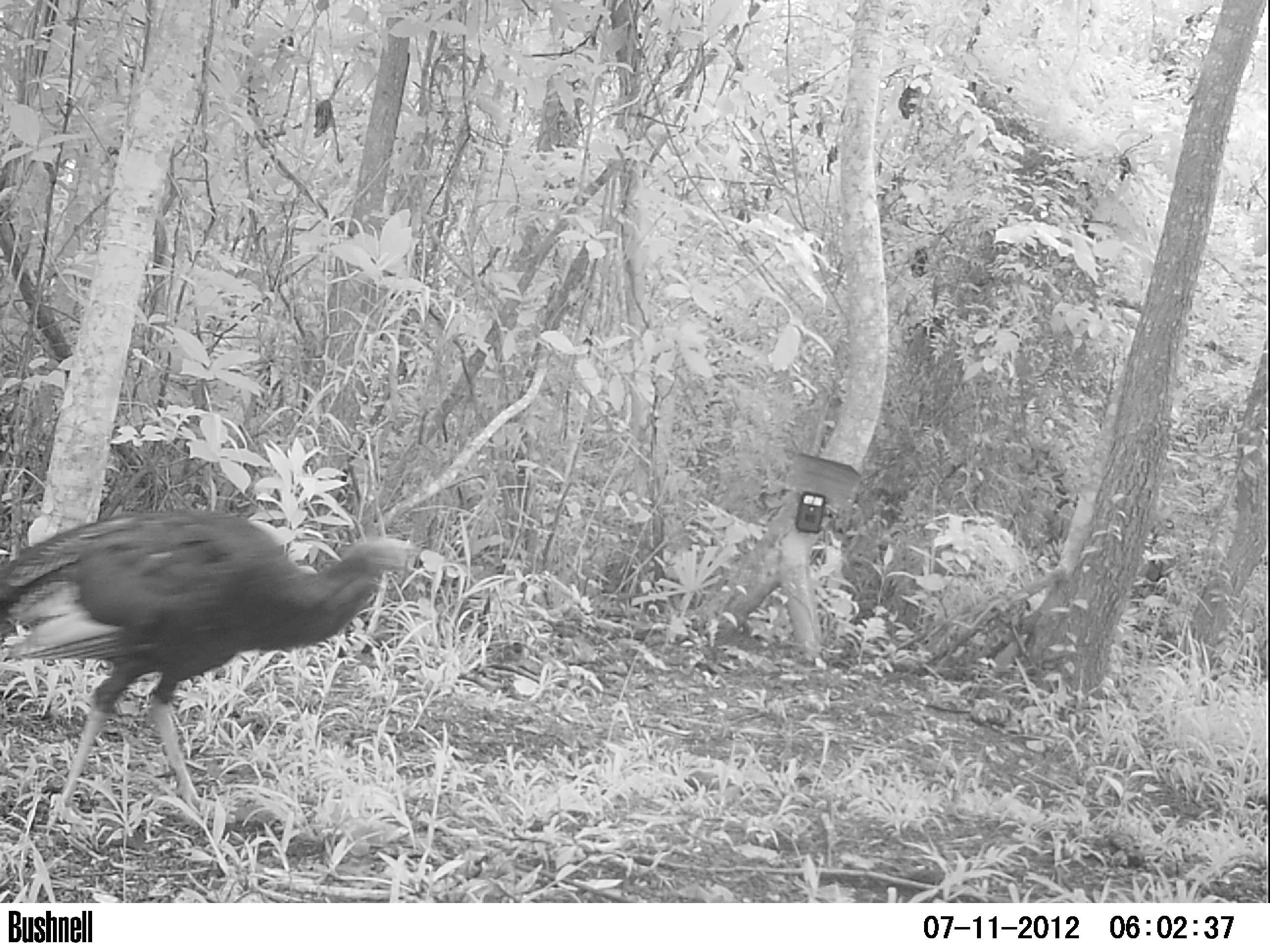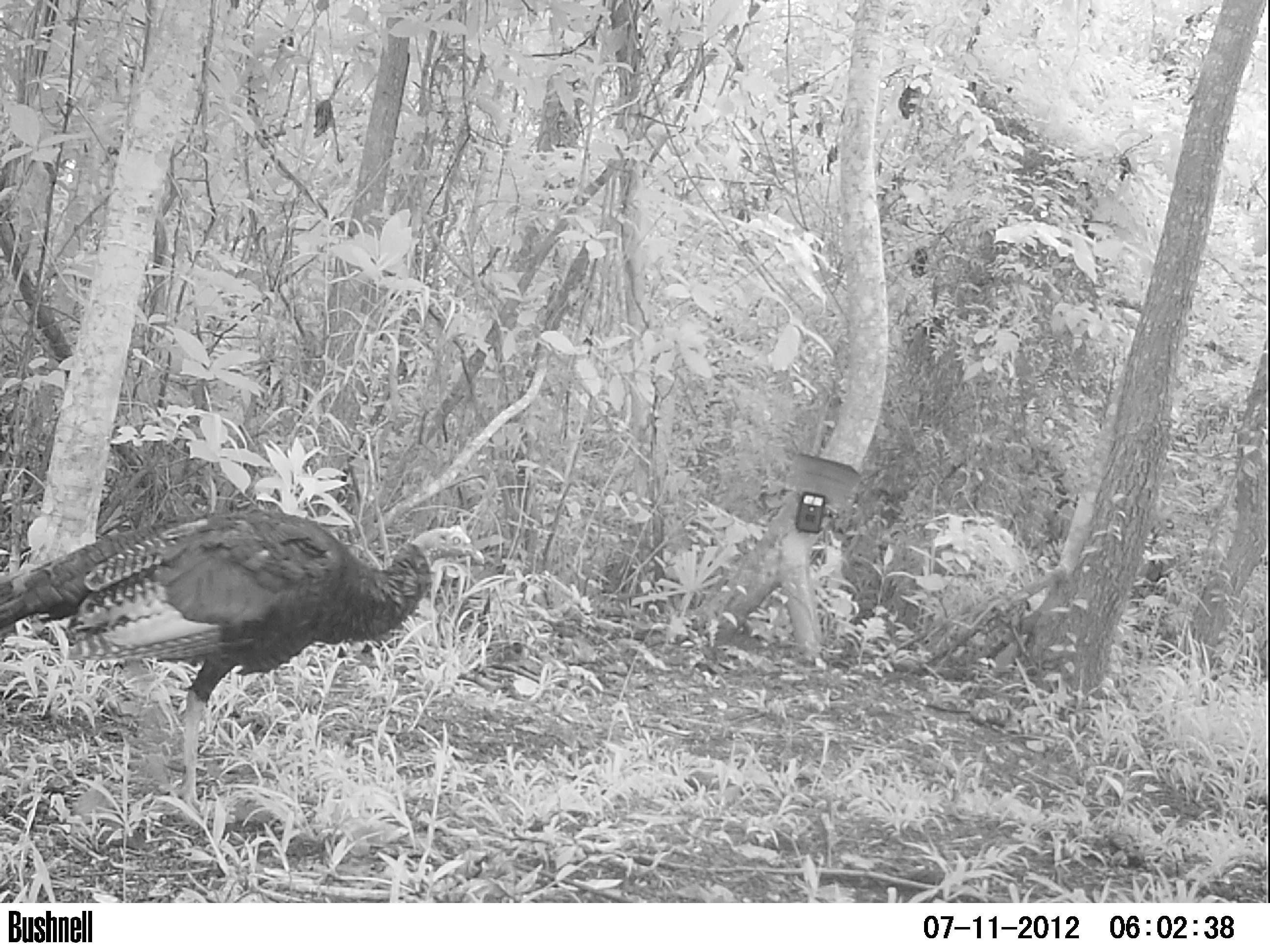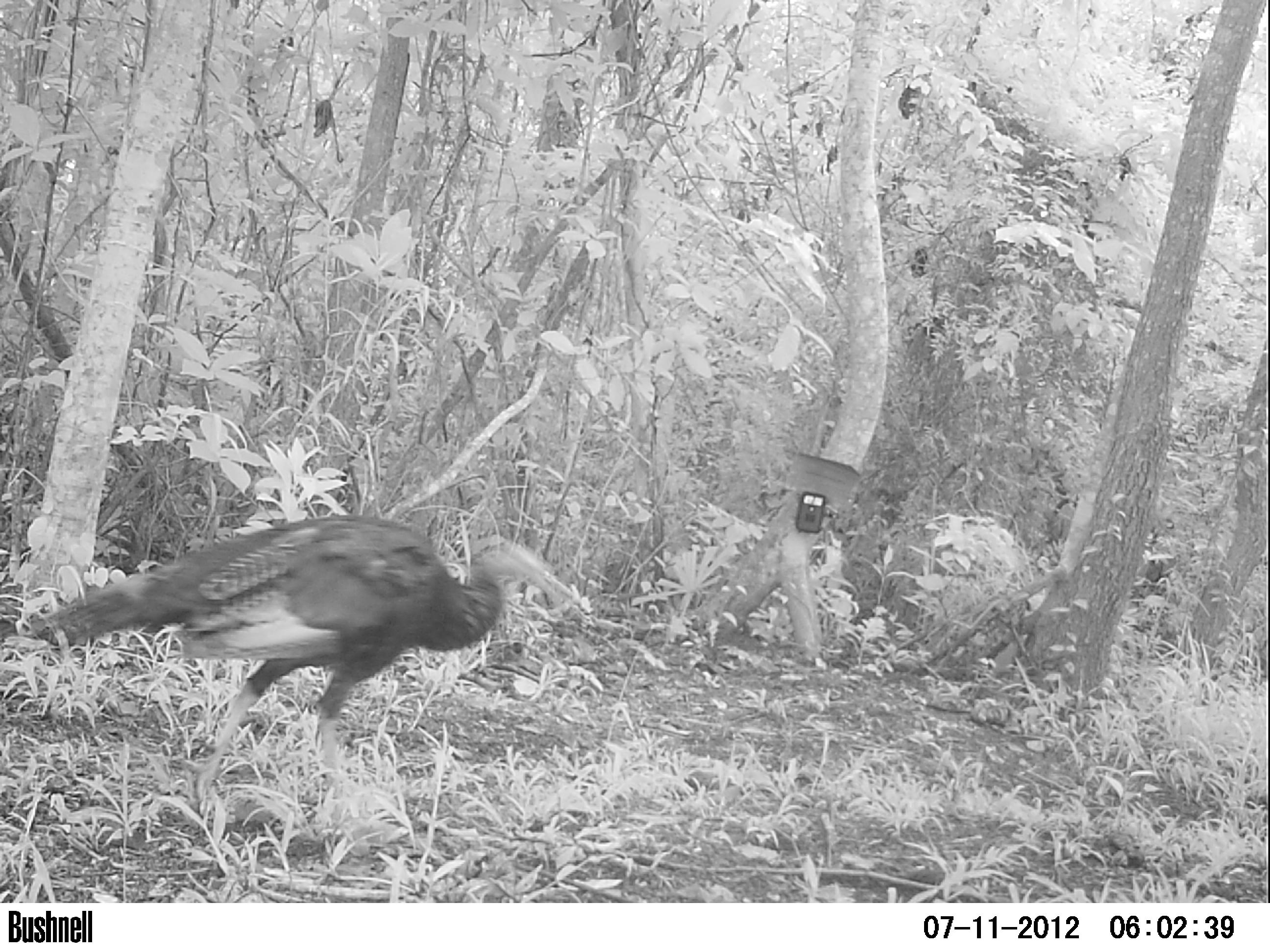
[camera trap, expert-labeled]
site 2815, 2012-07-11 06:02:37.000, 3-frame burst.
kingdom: Animalia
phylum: Chordata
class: Aves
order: Galliformes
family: Phasianidae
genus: Meleagris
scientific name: Meleagris ocellata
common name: ocellated turkey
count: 1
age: adult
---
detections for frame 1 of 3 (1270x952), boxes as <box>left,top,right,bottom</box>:
meleagris ocellata: <box>0,508,417,831</box>